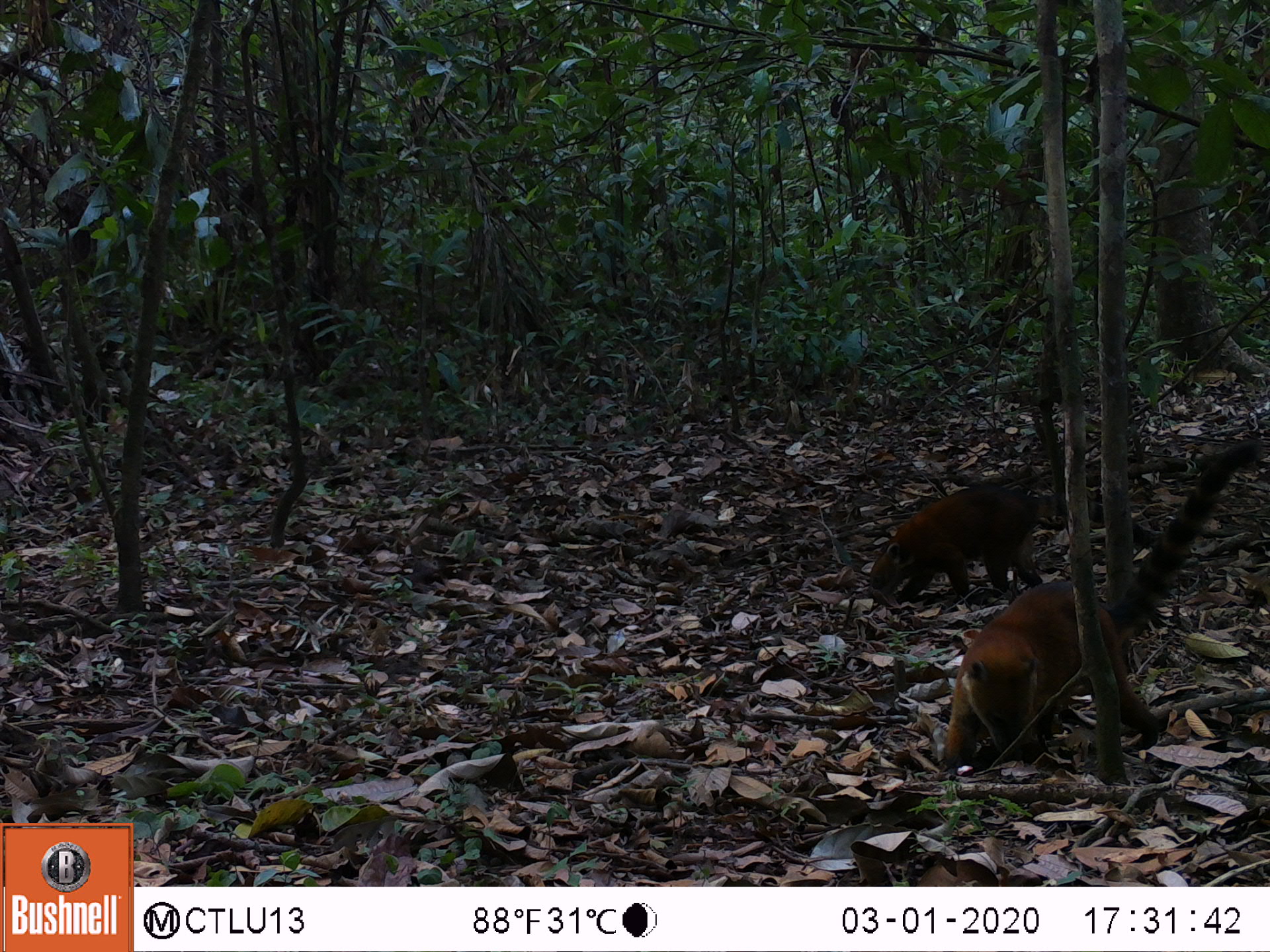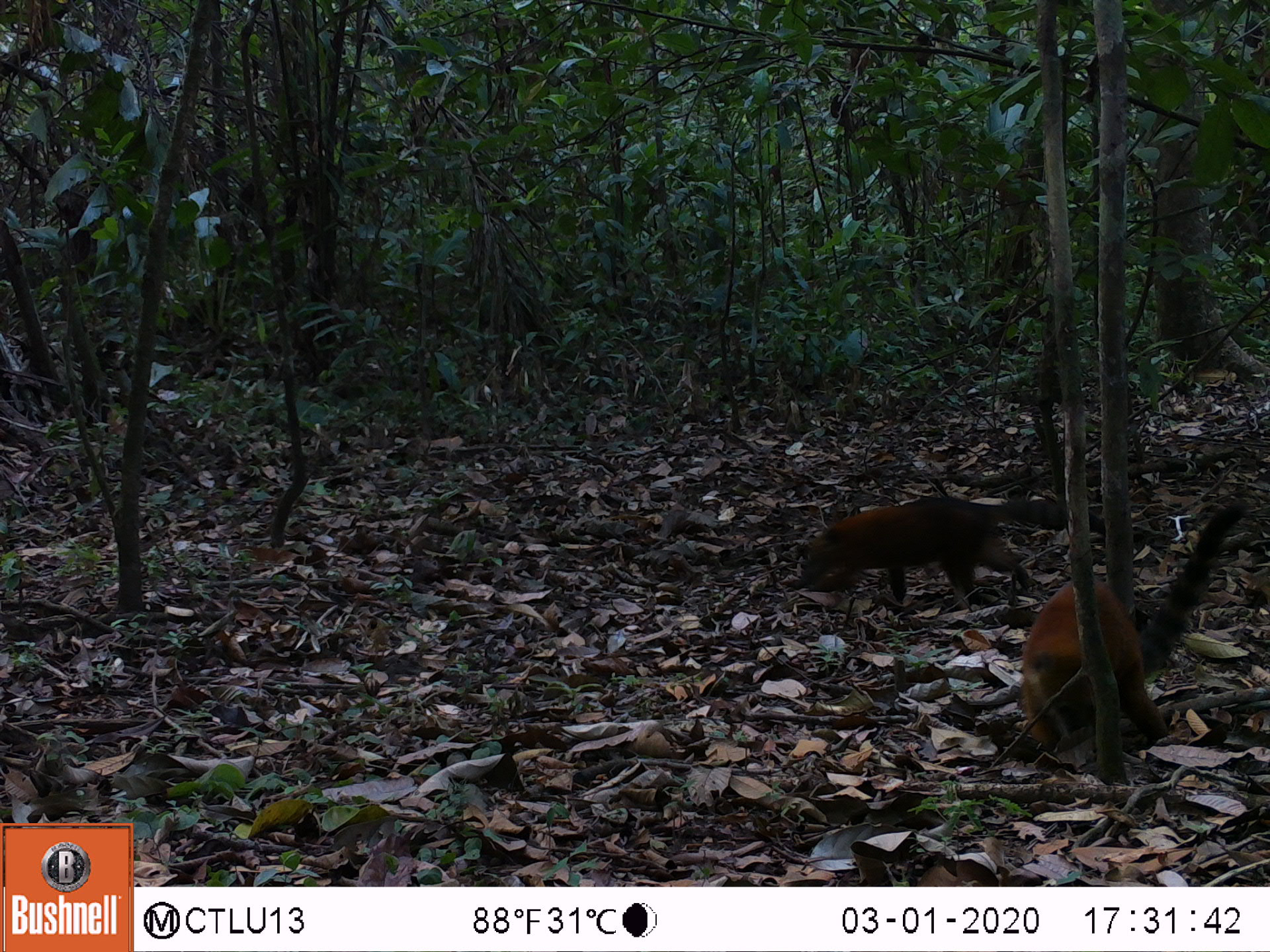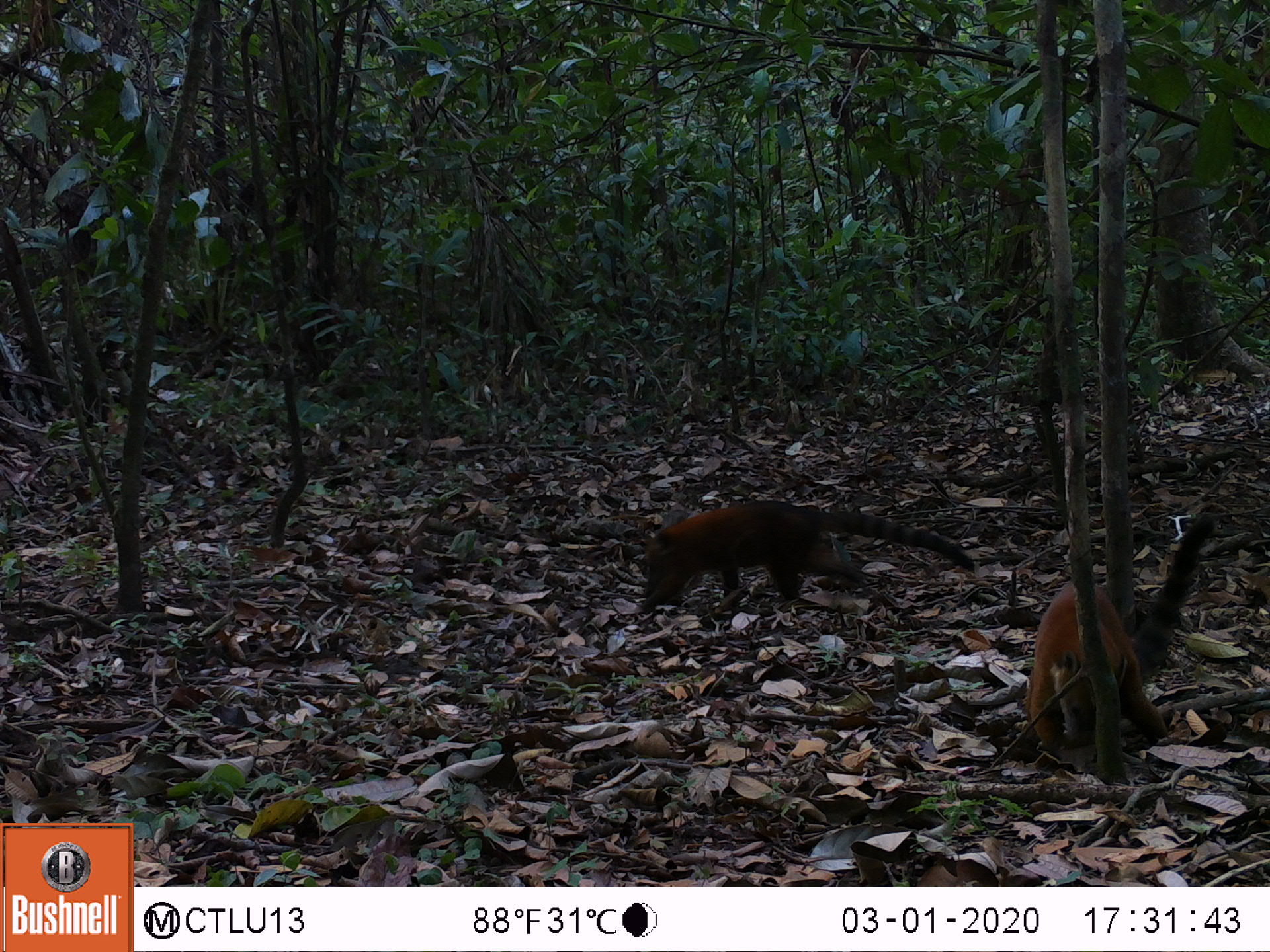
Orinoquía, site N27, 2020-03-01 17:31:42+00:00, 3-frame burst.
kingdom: Animalia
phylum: Chordata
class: Mammalia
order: Carnivora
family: Procyonidae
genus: Nasua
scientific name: Nasua nasua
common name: south american coati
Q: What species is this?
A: South american coati (Nasua nasua).